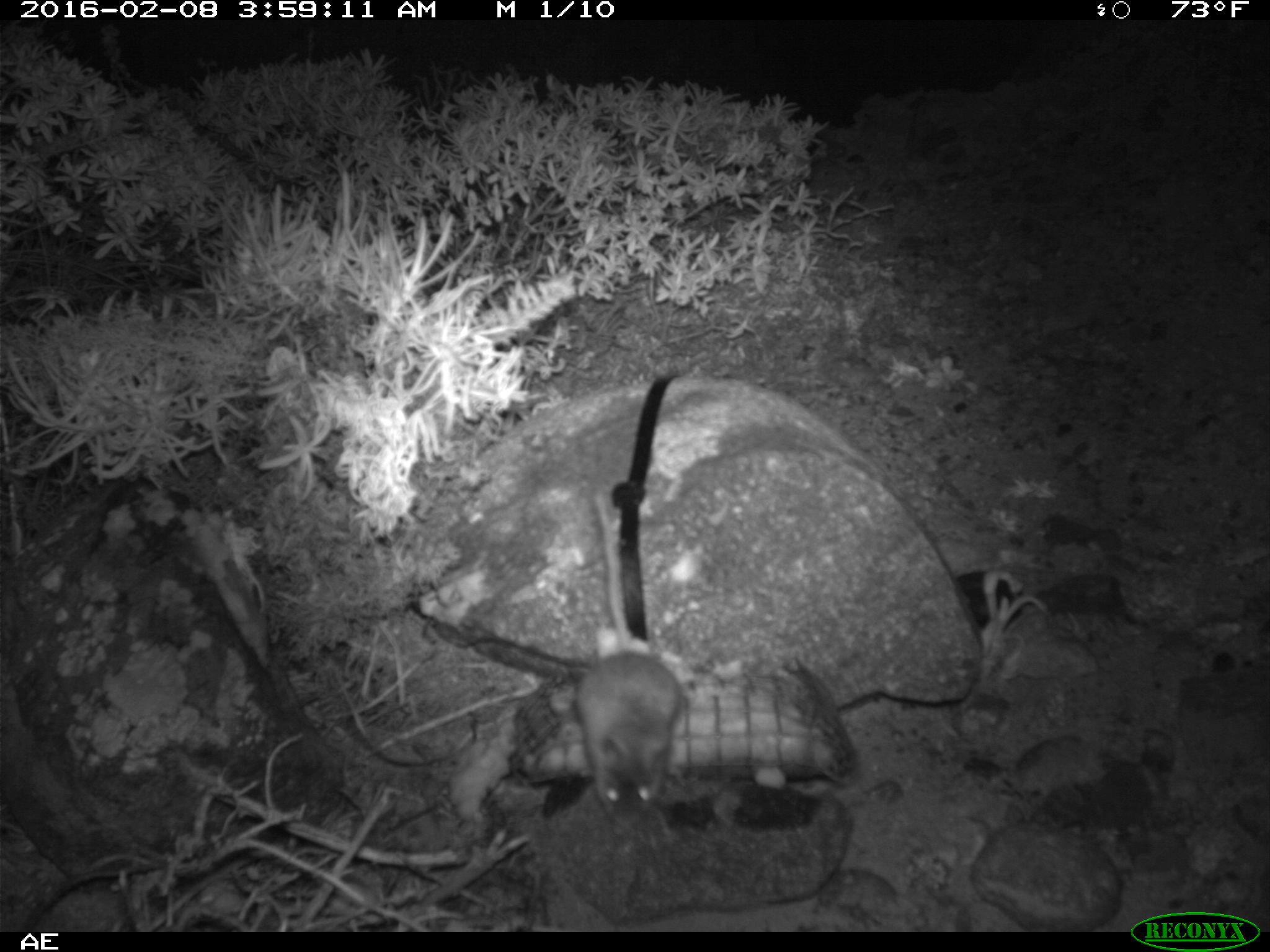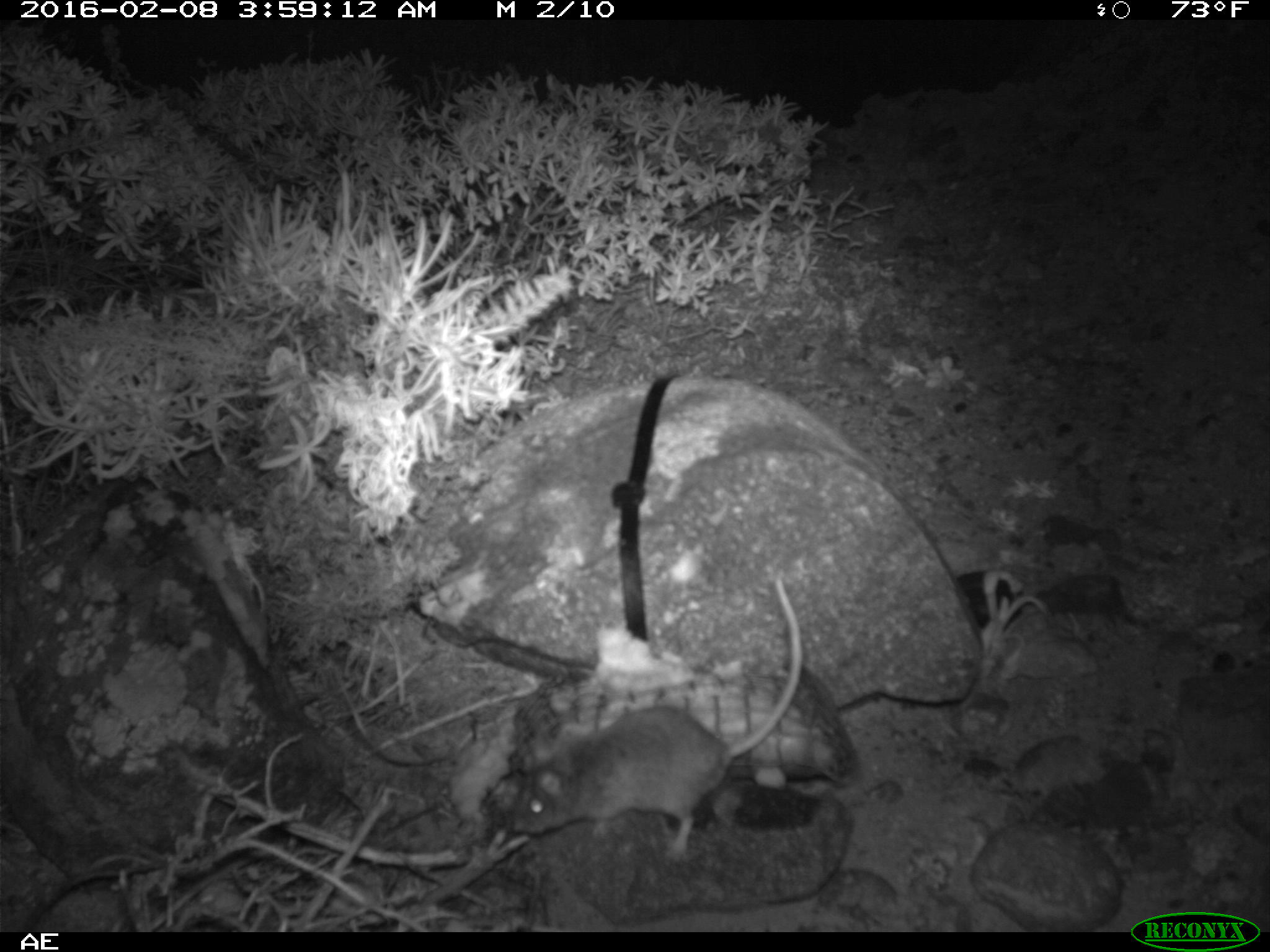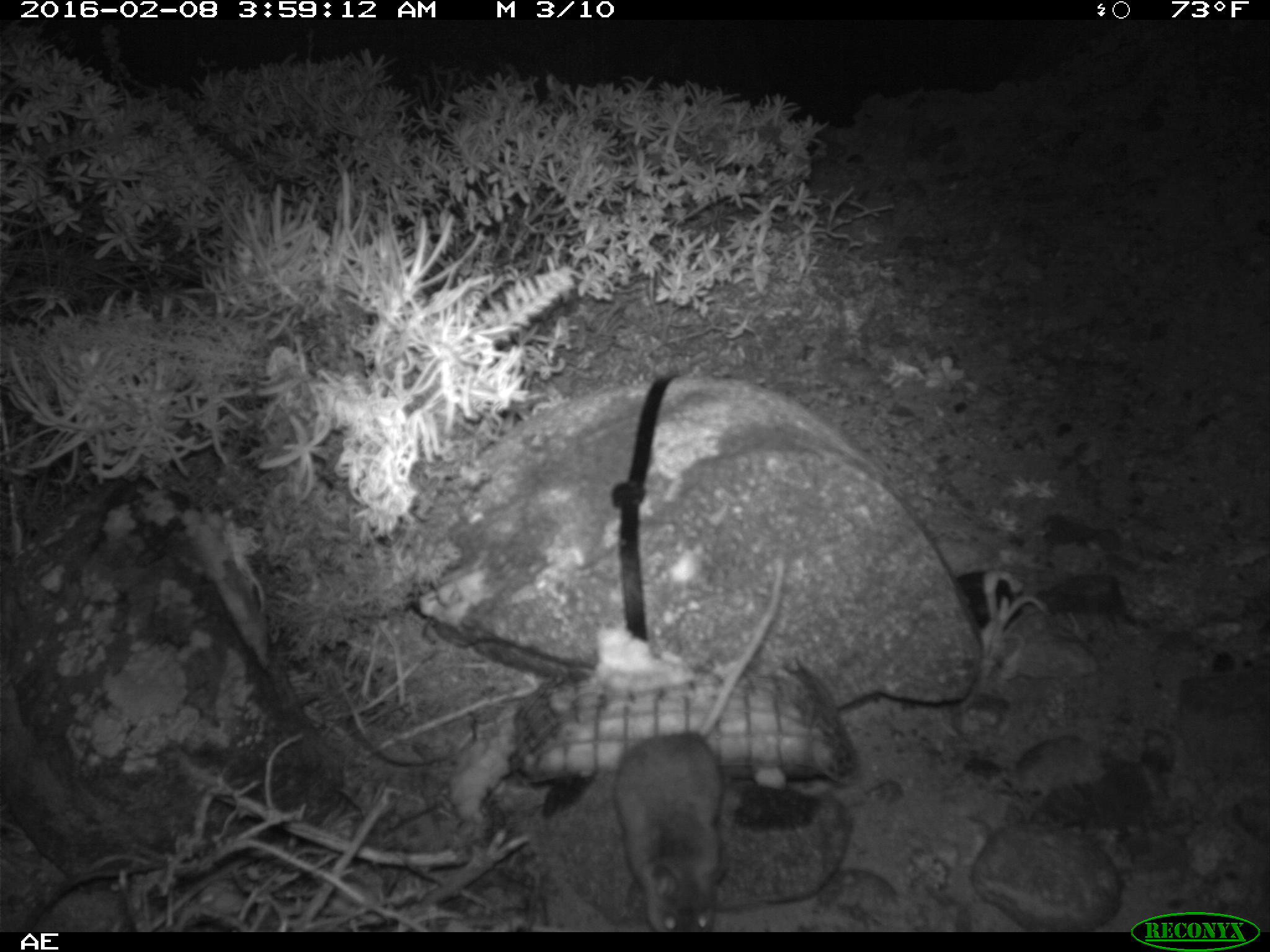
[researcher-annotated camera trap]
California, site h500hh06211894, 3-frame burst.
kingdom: Animalia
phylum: Chordata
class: Mammalia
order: Rodentia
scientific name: Rodentia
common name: rodent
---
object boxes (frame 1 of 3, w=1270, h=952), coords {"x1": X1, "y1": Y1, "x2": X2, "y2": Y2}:
rodent: {"x1": 576, "y1": 495, "x2": 683, "y2": 833}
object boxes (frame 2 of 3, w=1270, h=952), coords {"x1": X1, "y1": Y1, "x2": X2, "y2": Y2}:
rodent: {"x1": 508, "y1": 579, "x2": 802, "y2": 860}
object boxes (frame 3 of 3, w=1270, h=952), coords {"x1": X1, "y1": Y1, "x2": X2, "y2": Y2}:
rodent: {"x1": 613, "y1": 560, "x2": 786, "y2": 932}